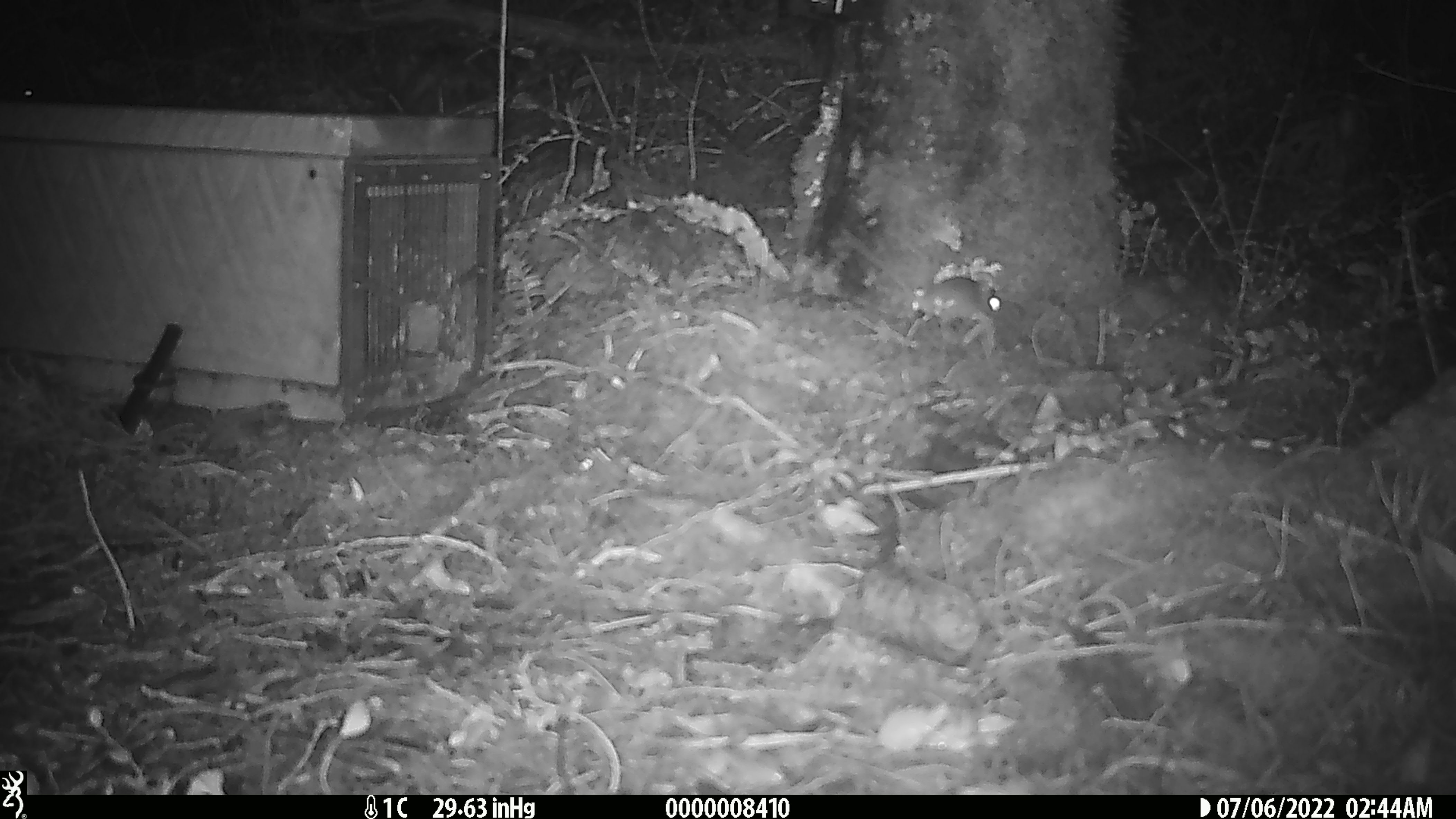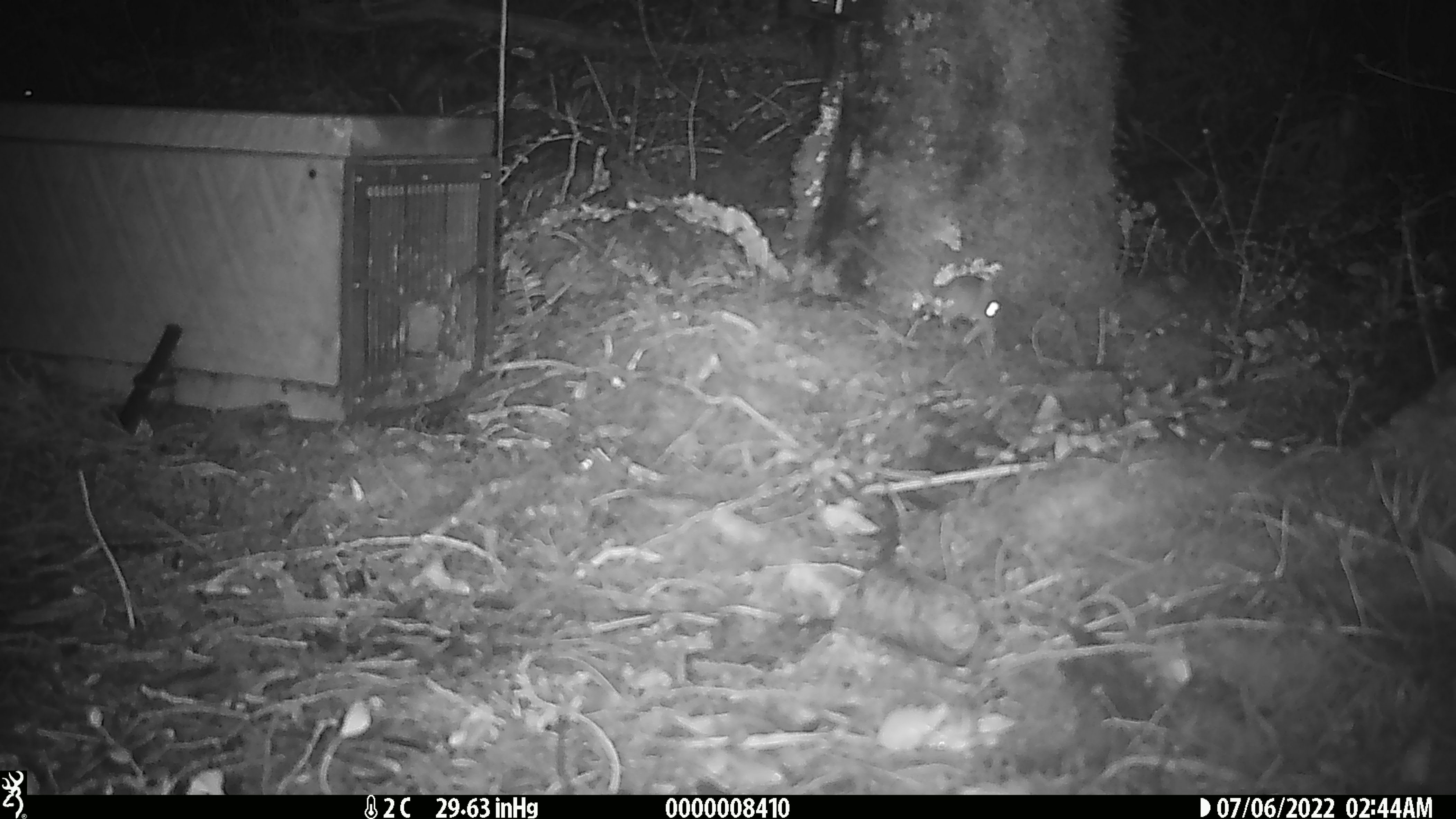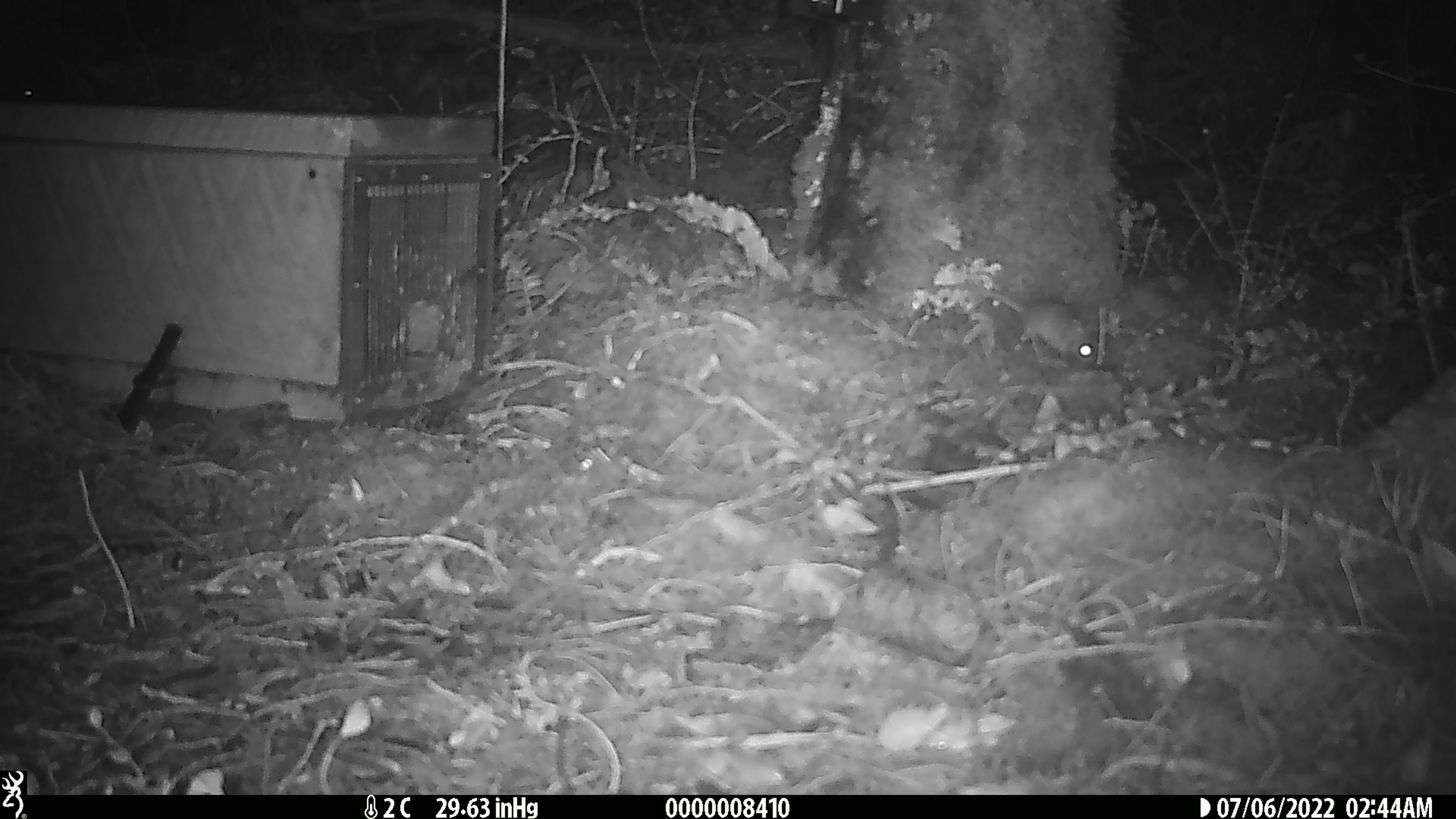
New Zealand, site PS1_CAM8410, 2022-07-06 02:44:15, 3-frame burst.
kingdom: Animalia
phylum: Chordata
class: Mammalia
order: Rodentia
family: Muridae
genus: Mus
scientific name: Mus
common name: mouse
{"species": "mouse (Mus)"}